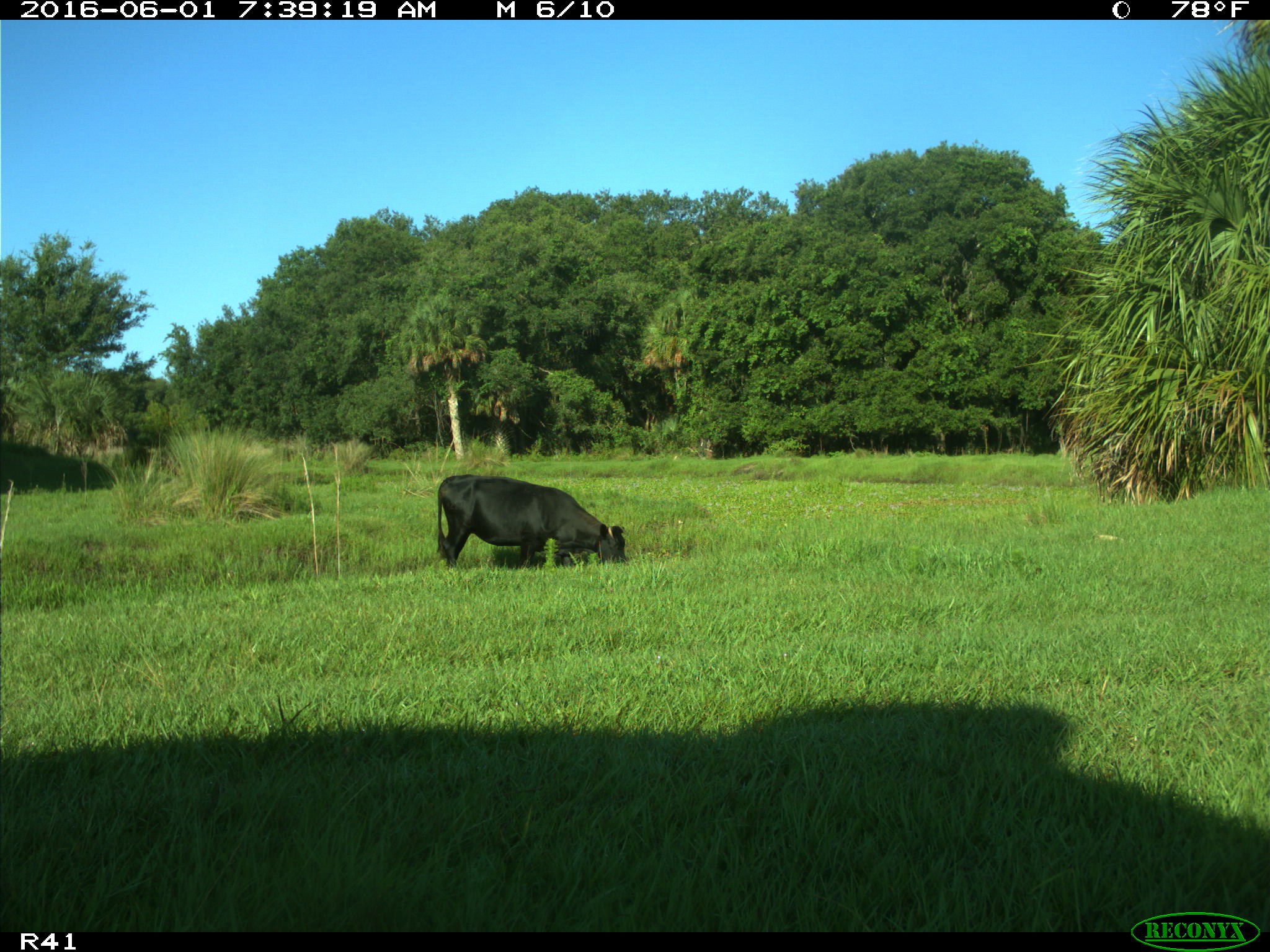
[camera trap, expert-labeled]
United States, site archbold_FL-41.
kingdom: Animalia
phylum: Chordata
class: Mammalia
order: Artiodactyla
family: Bovidae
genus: Bos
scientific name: Bos taurus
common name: domestic cow